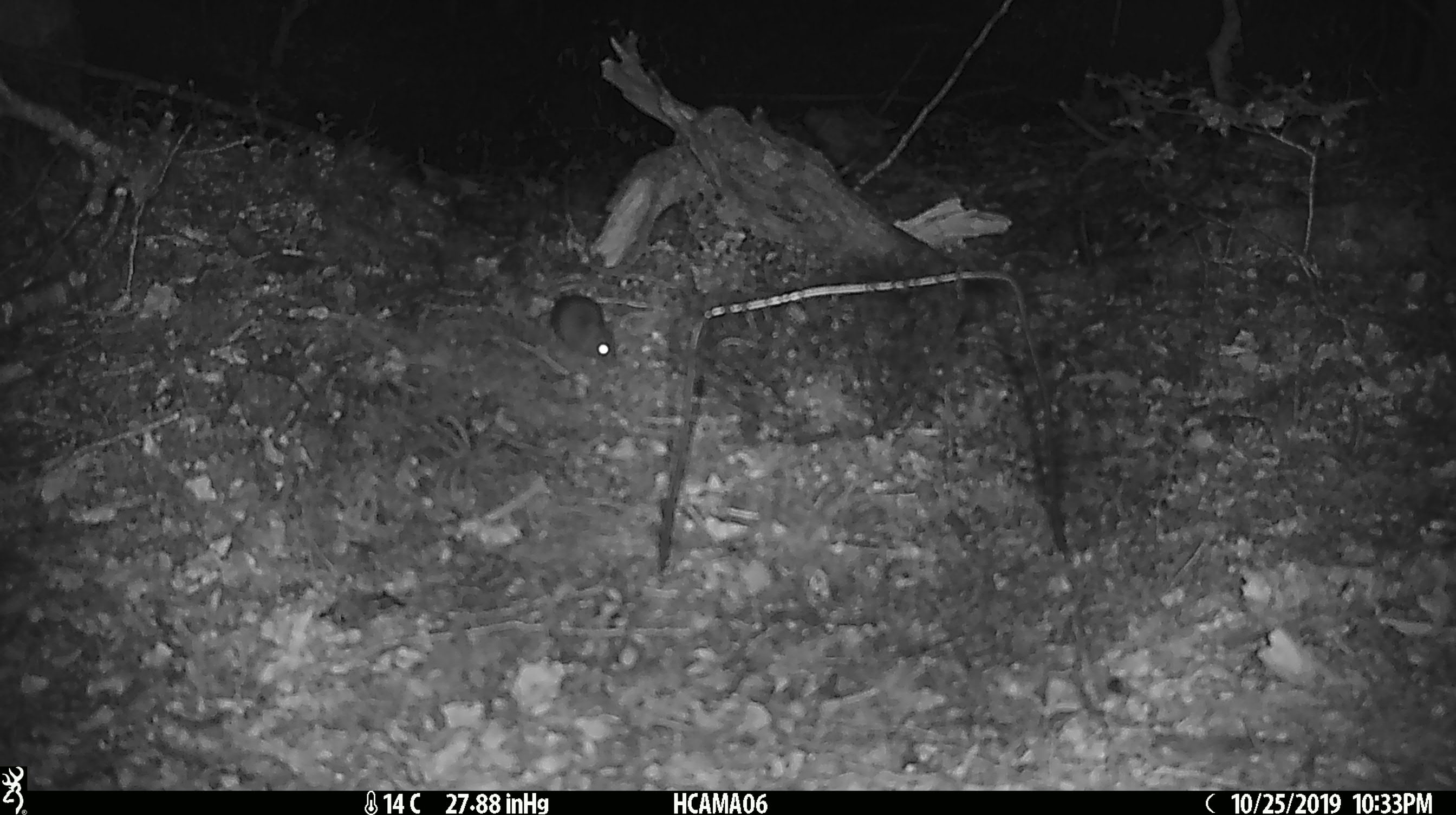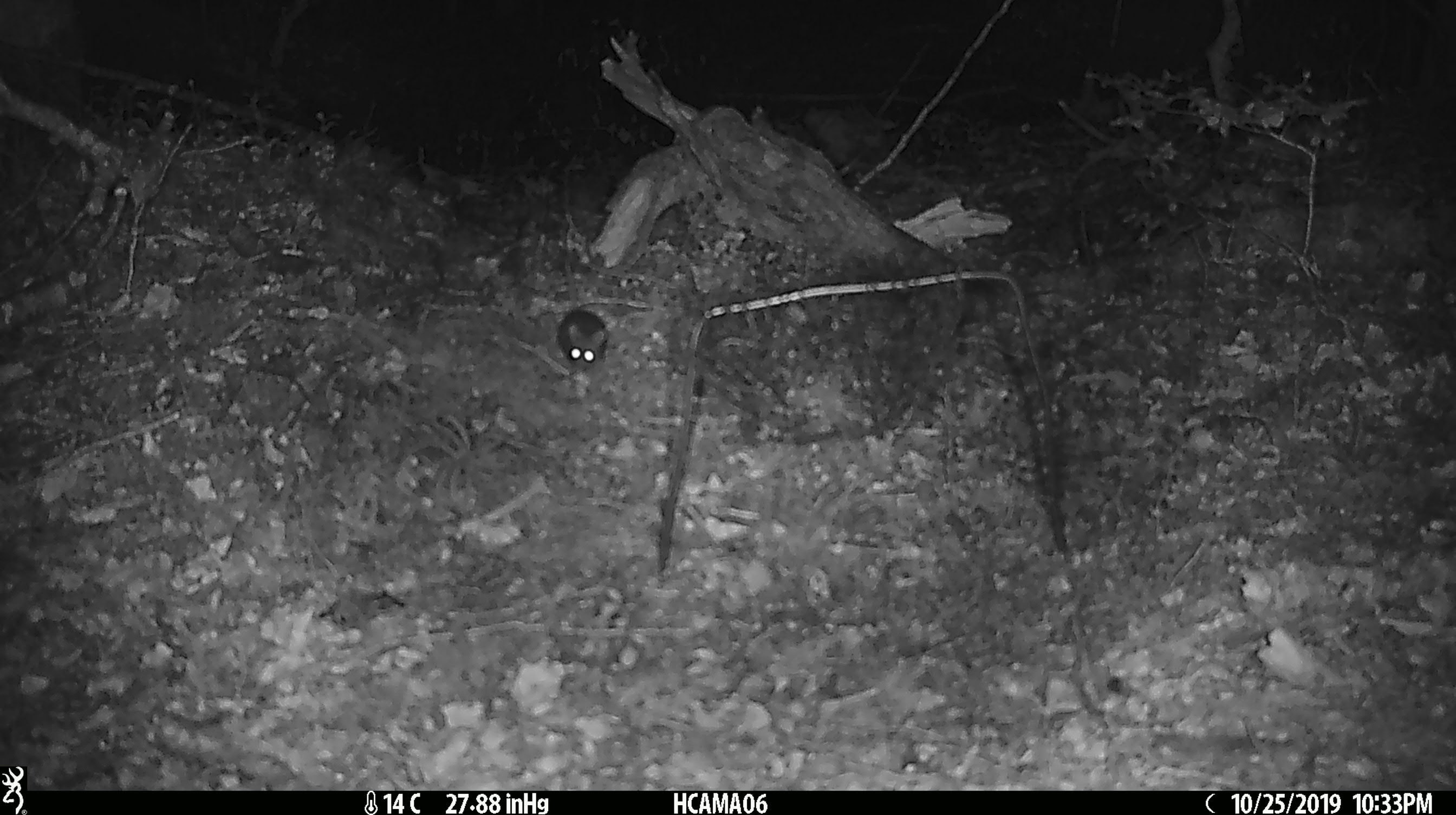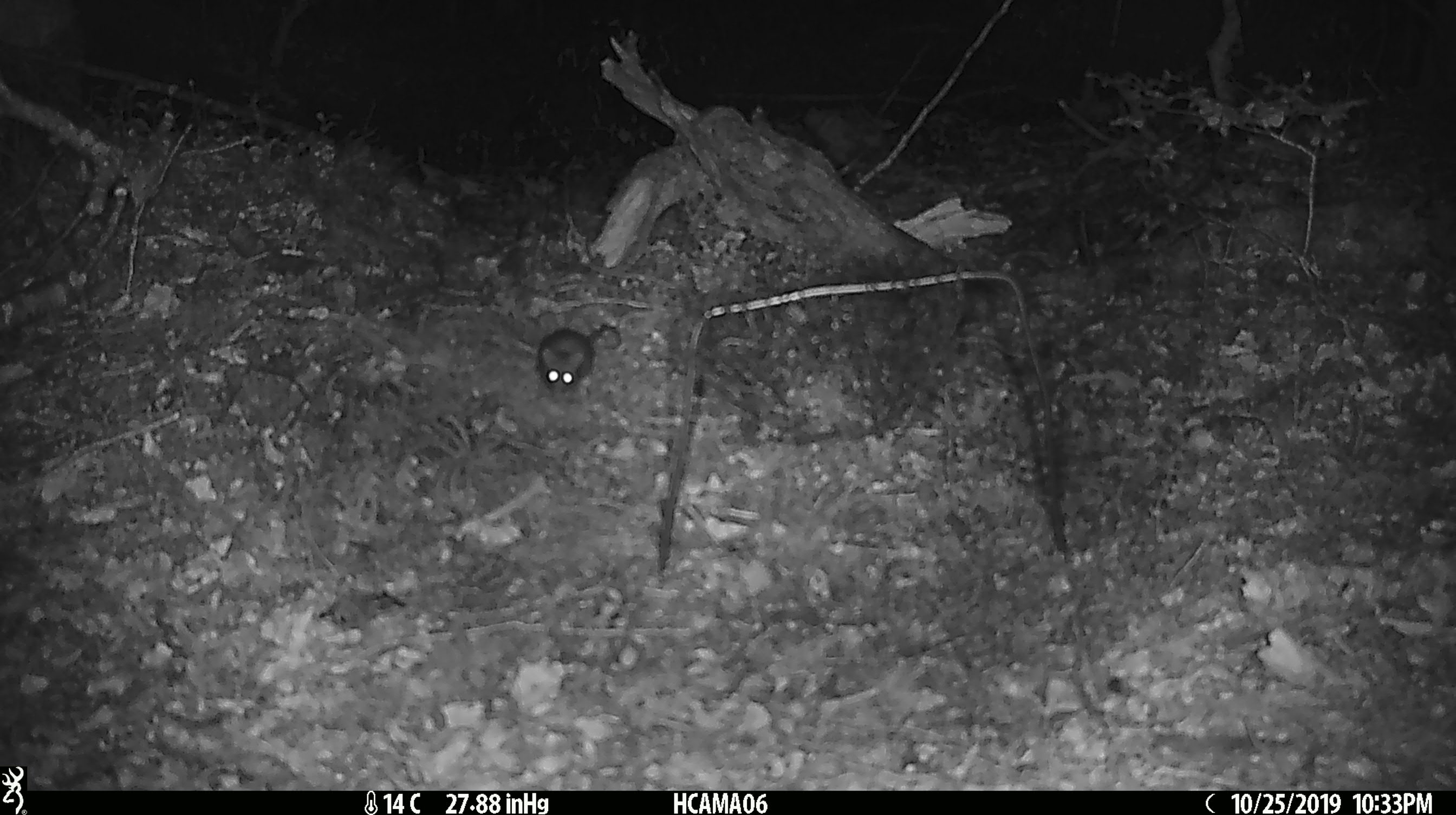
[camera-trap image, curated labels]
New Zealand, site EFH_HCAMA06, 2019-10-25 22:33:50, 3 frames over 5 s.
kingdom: Animalia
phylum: Chordata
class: Mammalia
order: Rodentia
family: Muridae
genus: Mus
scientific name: Mus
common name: mouse